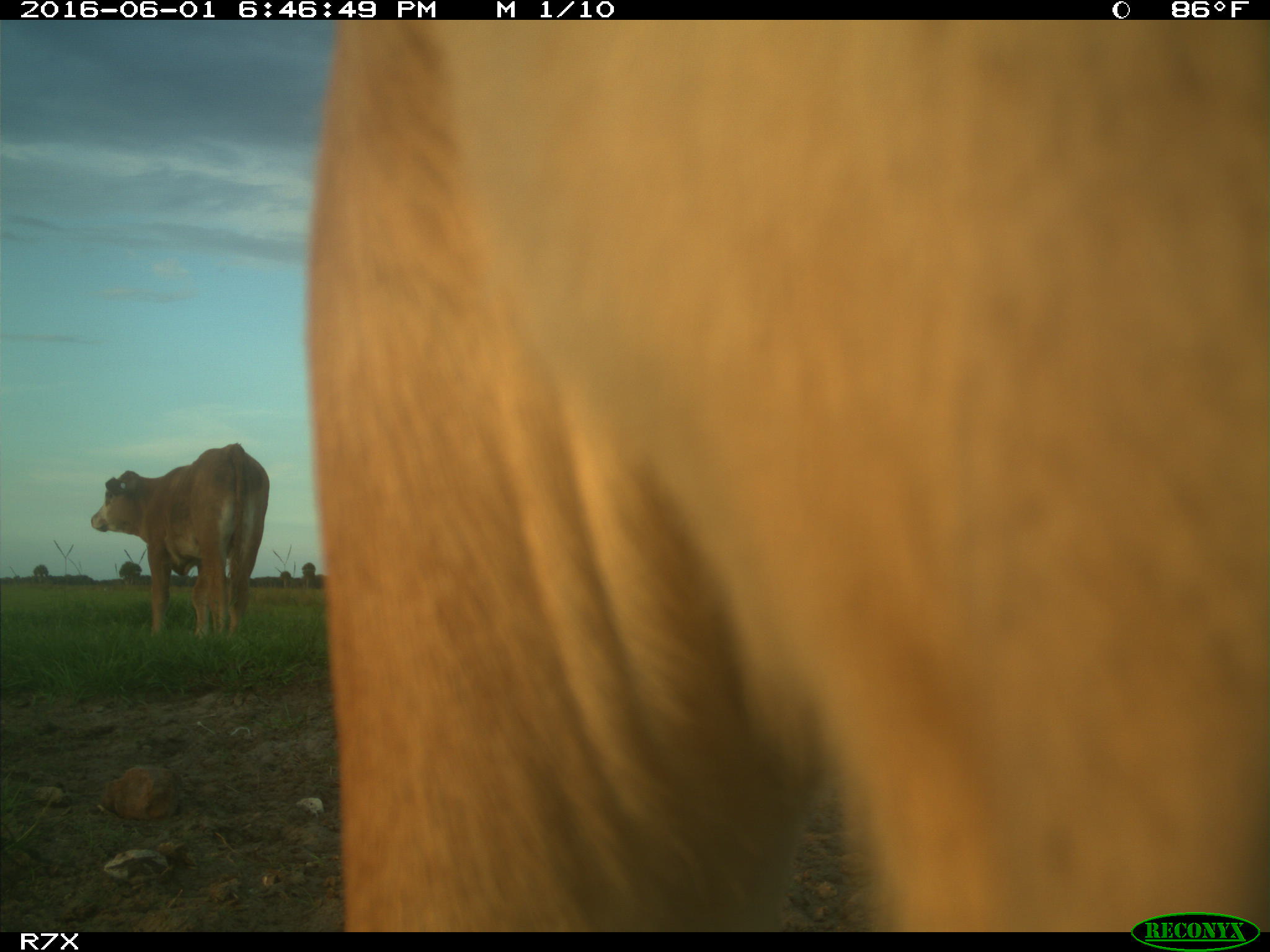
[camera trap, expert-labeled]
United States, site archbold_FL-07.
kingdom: Animalia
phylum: Chordata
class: Mammalia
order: Artiodactyla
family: Bovidae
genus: Bos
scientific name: Bos taurus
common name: domestic cow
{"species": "Bos taurus (domestic cow)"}